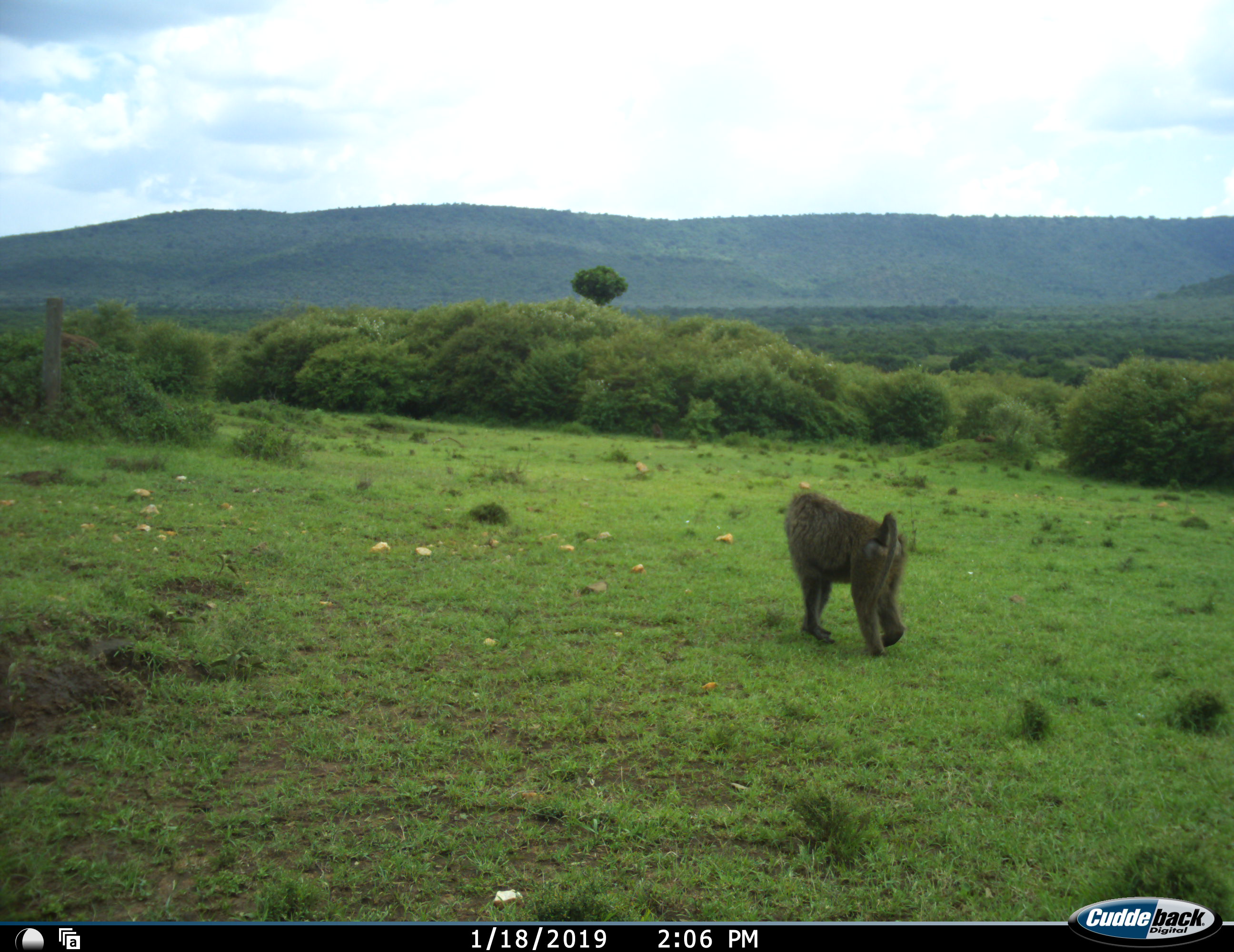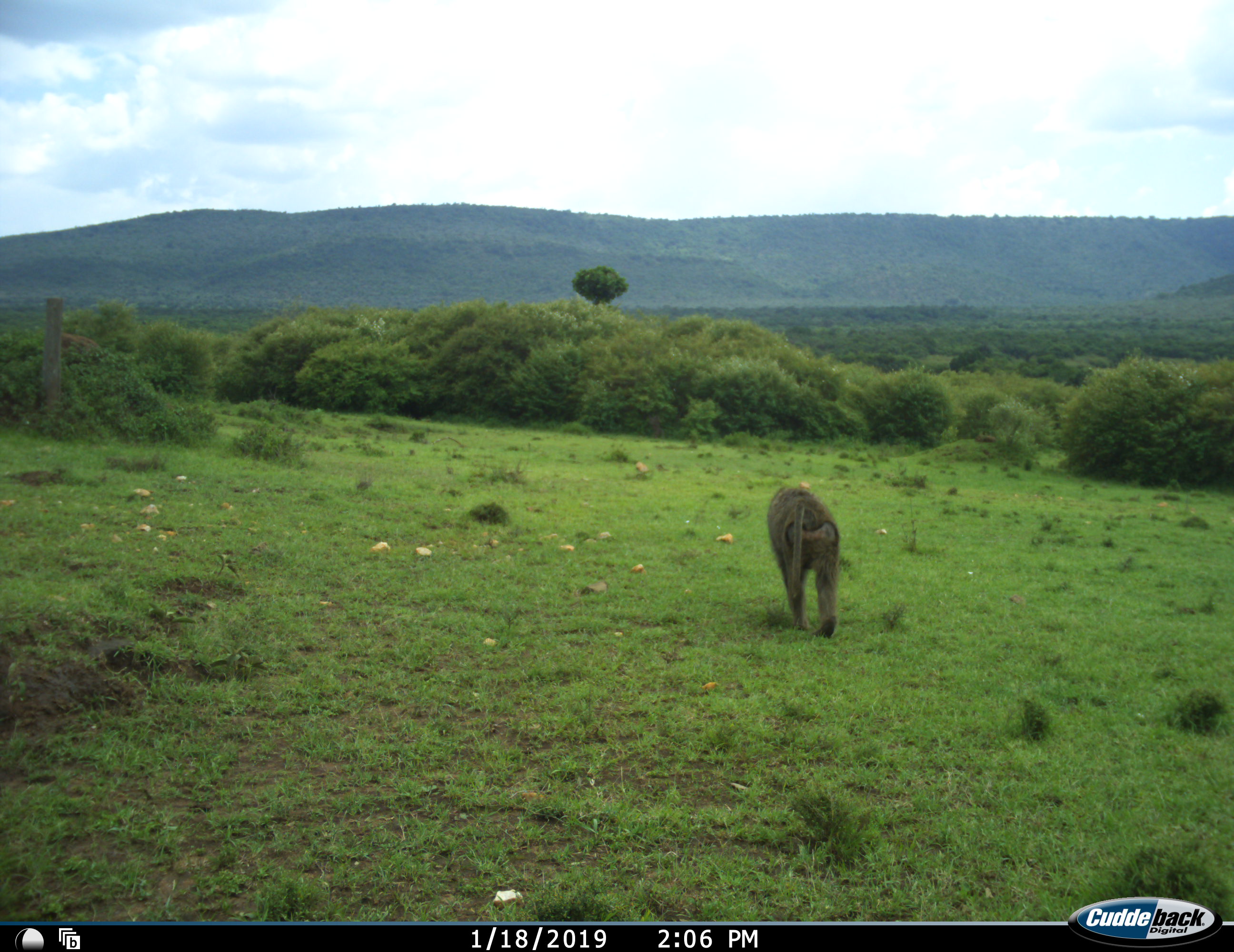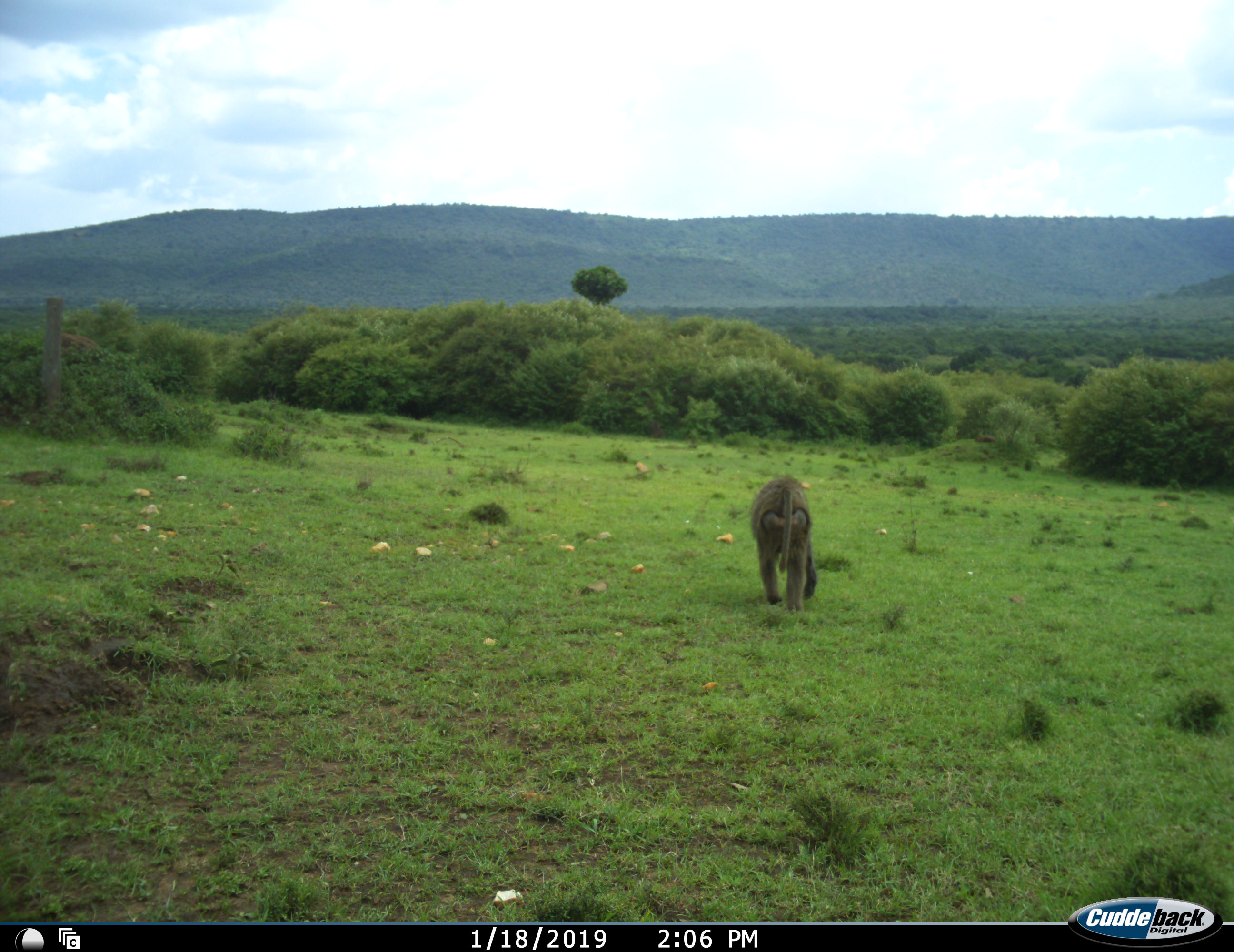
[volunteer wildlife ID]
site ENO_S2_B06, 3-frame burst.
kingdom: Animalia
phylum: Chordata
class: Mammalia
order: Primates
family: Cercopithecidae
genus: Papio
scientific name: Papio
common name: baboon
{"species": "baboon (Papio)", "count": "1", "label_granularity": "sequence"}